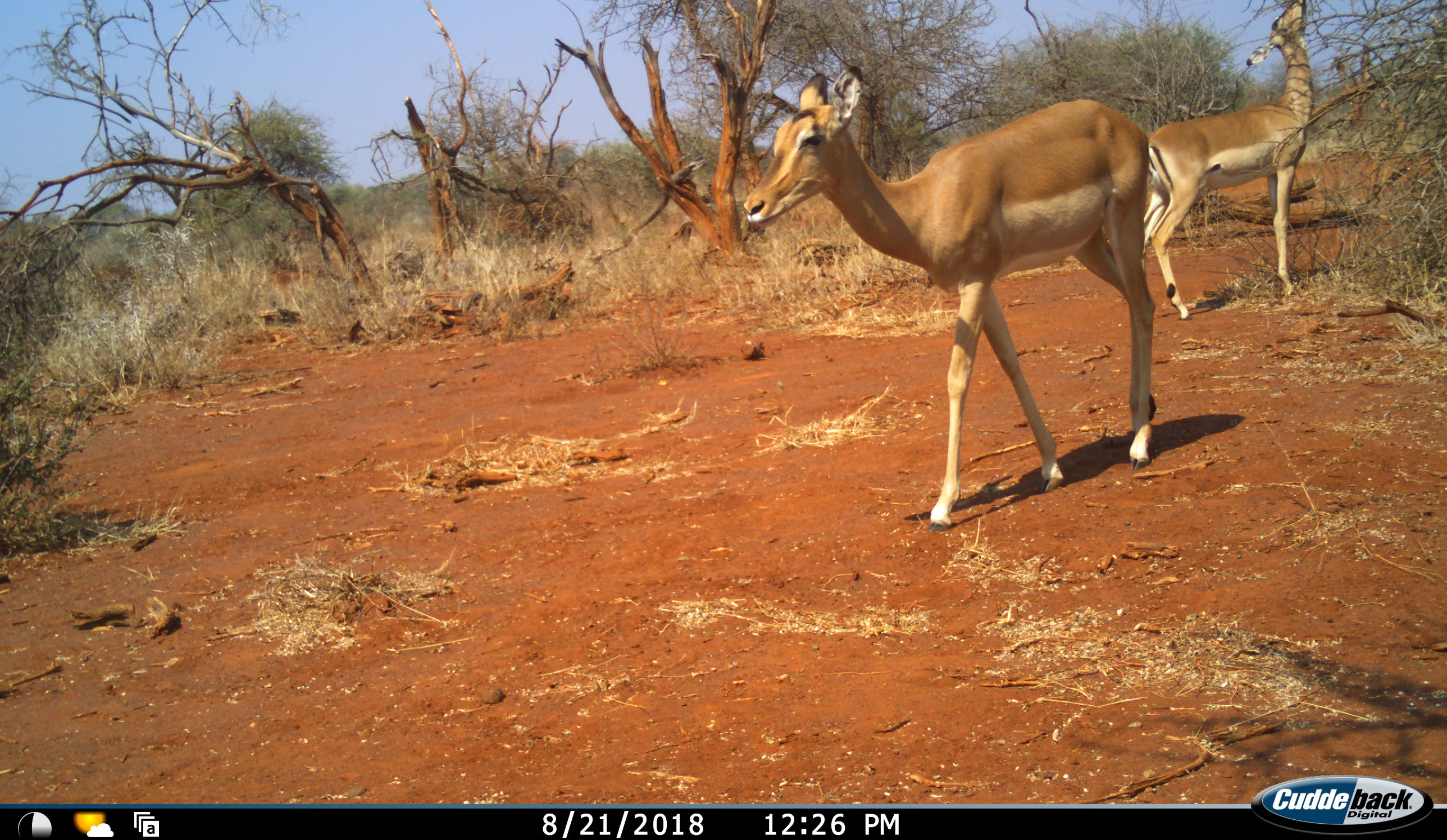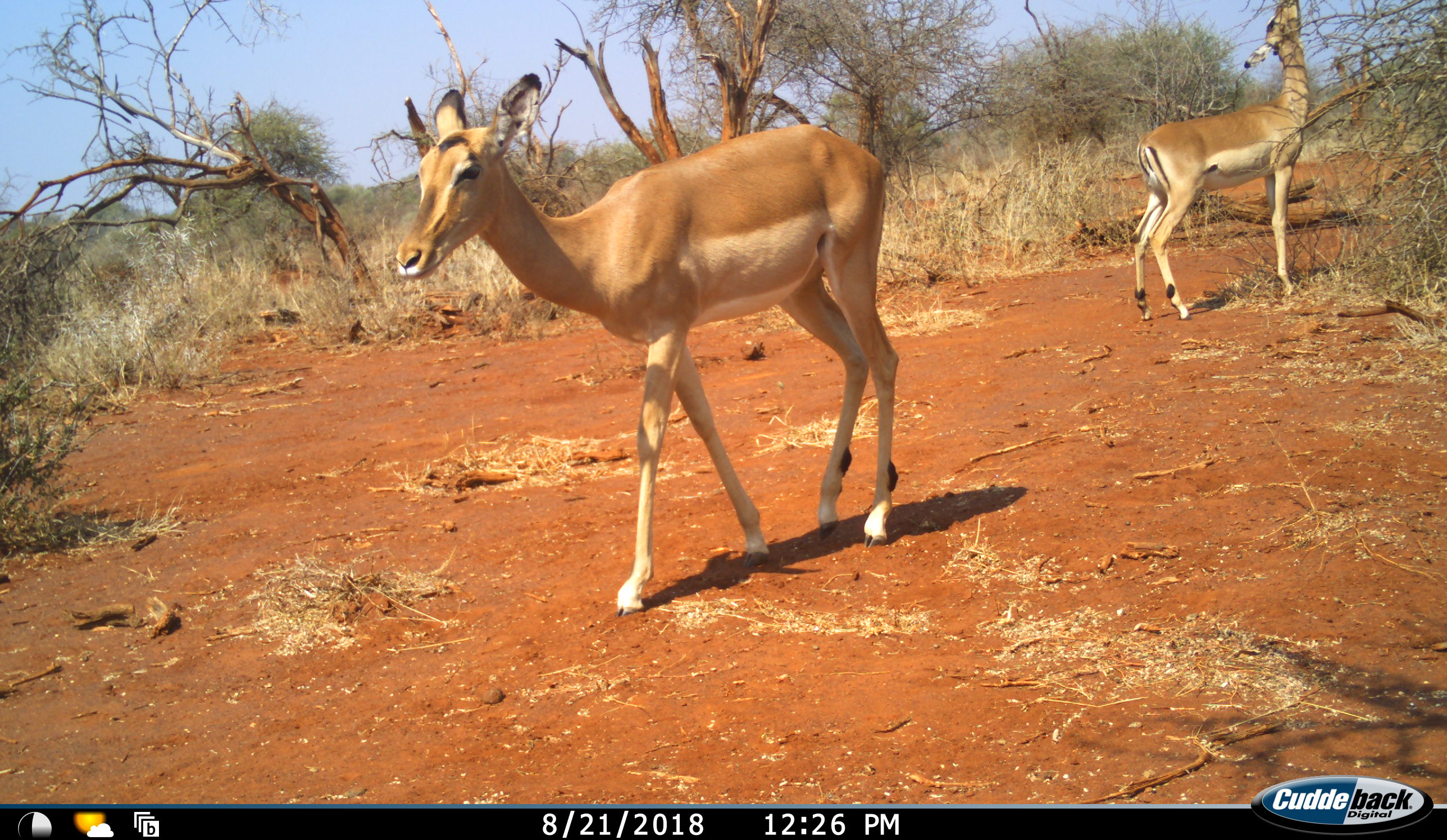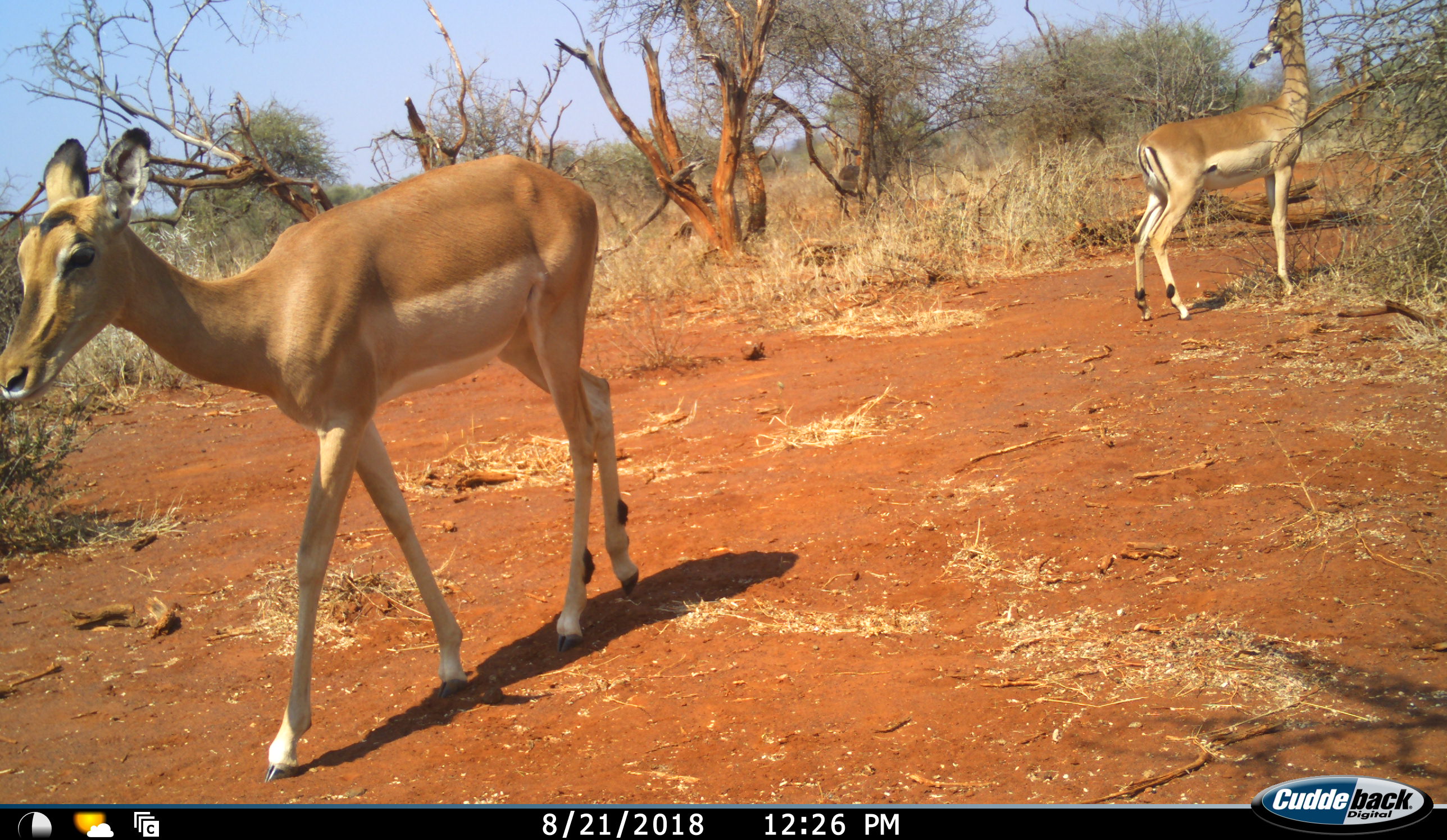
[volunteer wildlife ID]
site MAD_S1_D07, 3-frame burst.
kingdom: Animalia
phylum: Chordata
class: Mammalia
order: Artiodactyla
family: Bovidae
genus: Aepyceros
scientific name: Aepyceros melampus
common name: impala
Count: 2.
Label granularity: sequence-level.